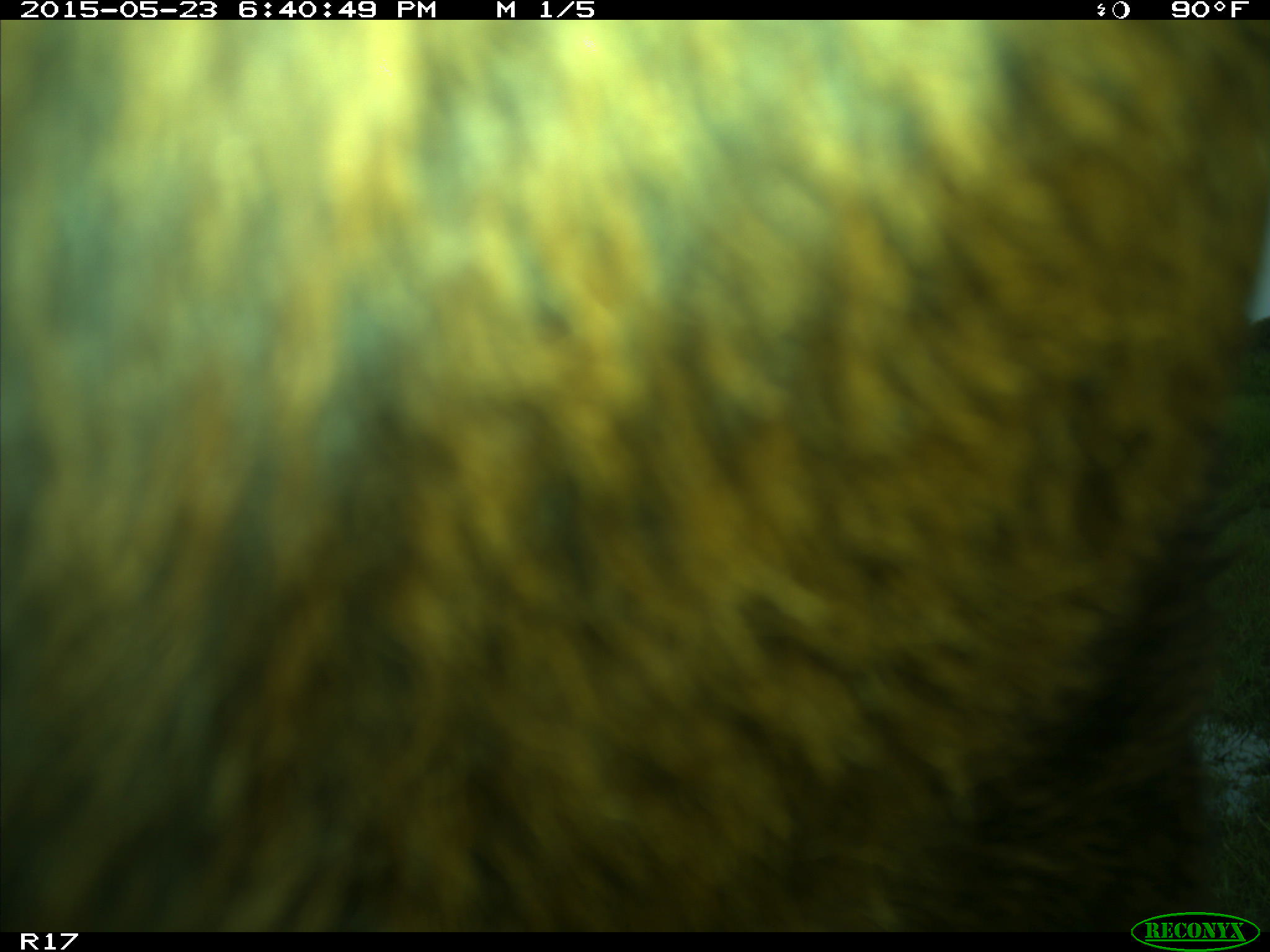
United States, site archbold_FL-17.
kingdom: Animalia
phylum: Chordata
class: Mammalia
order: Artiodactyla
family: Bovidae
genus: Bos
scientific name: Bos taurus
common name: domestic cow